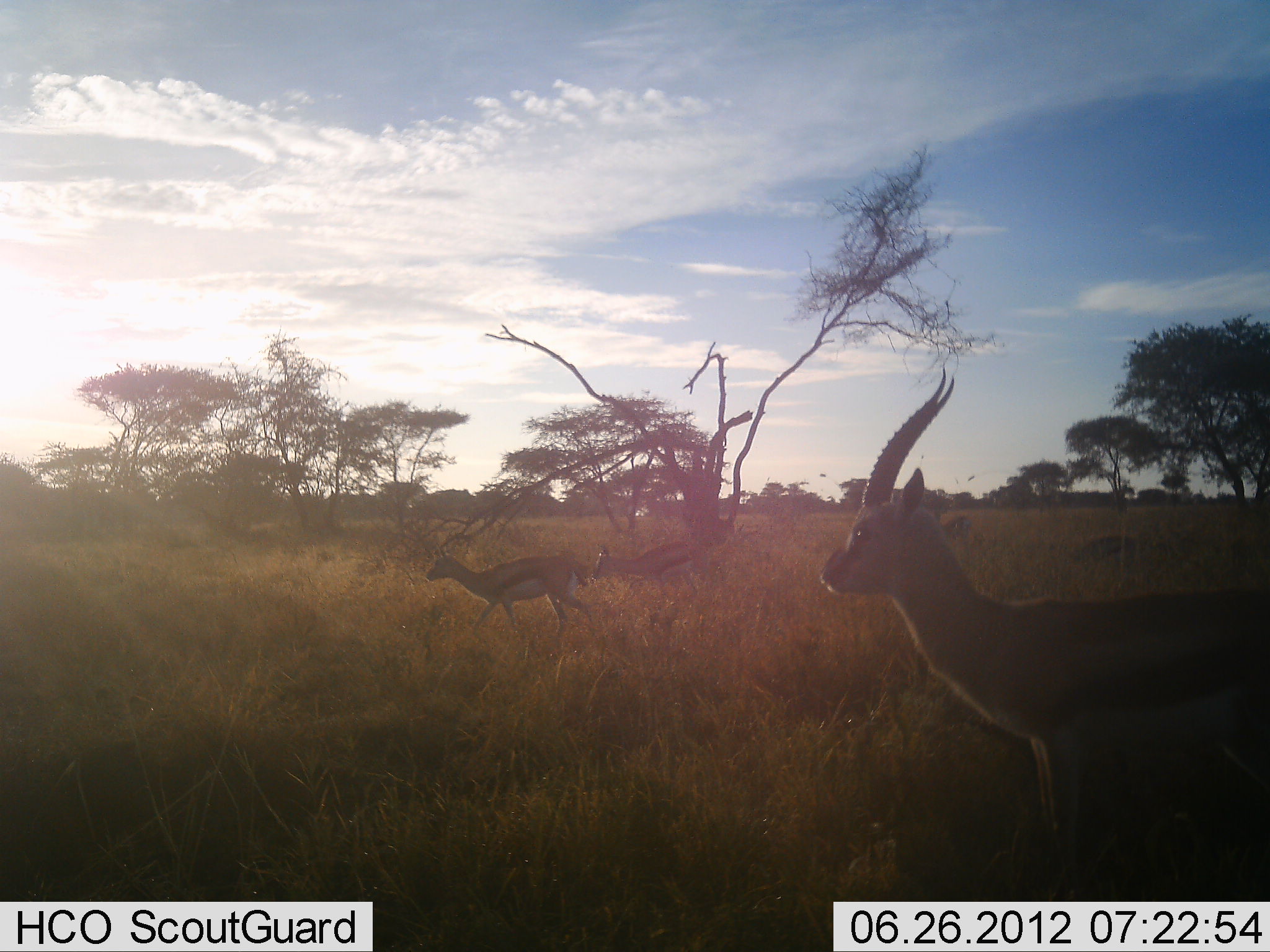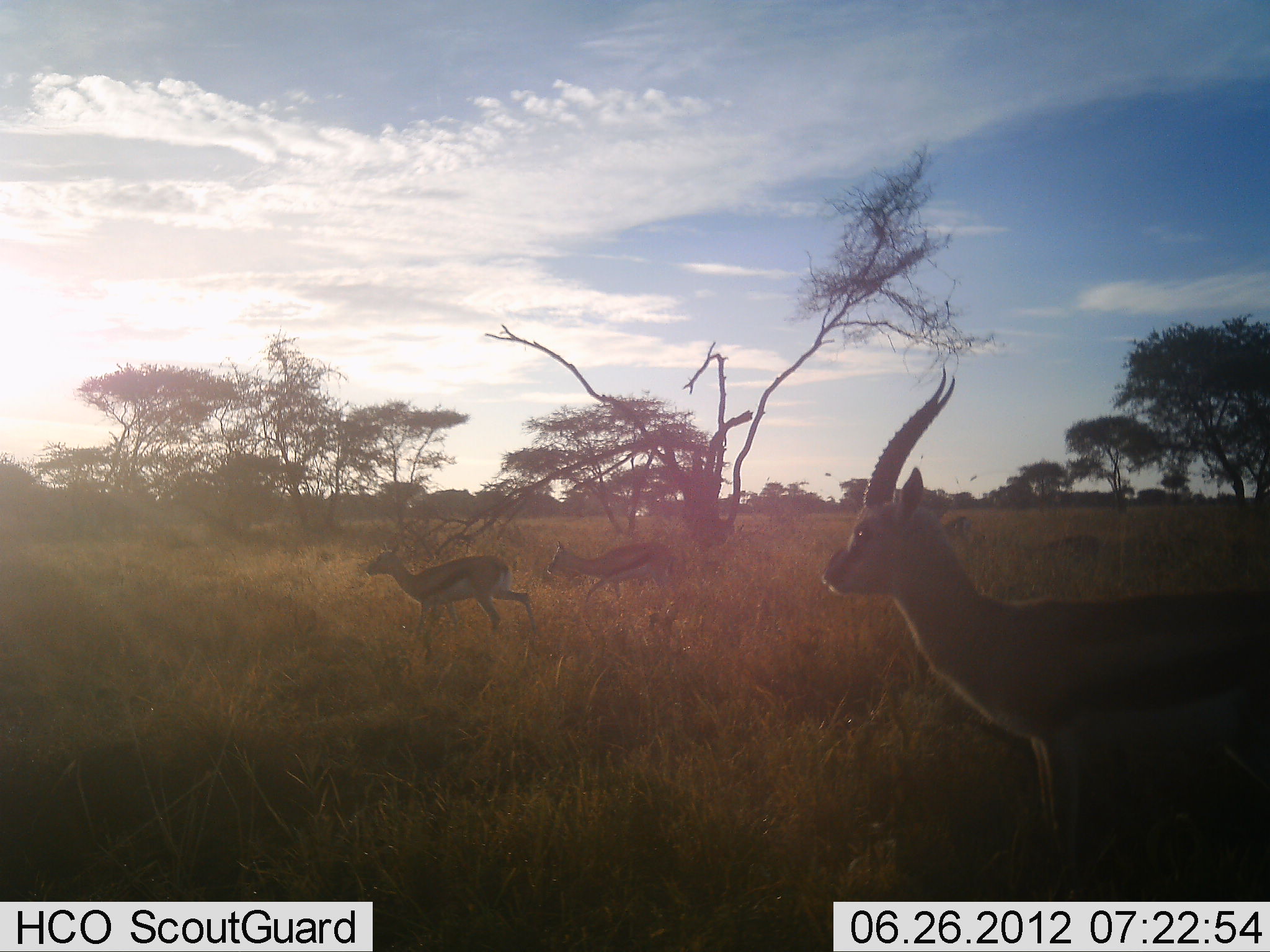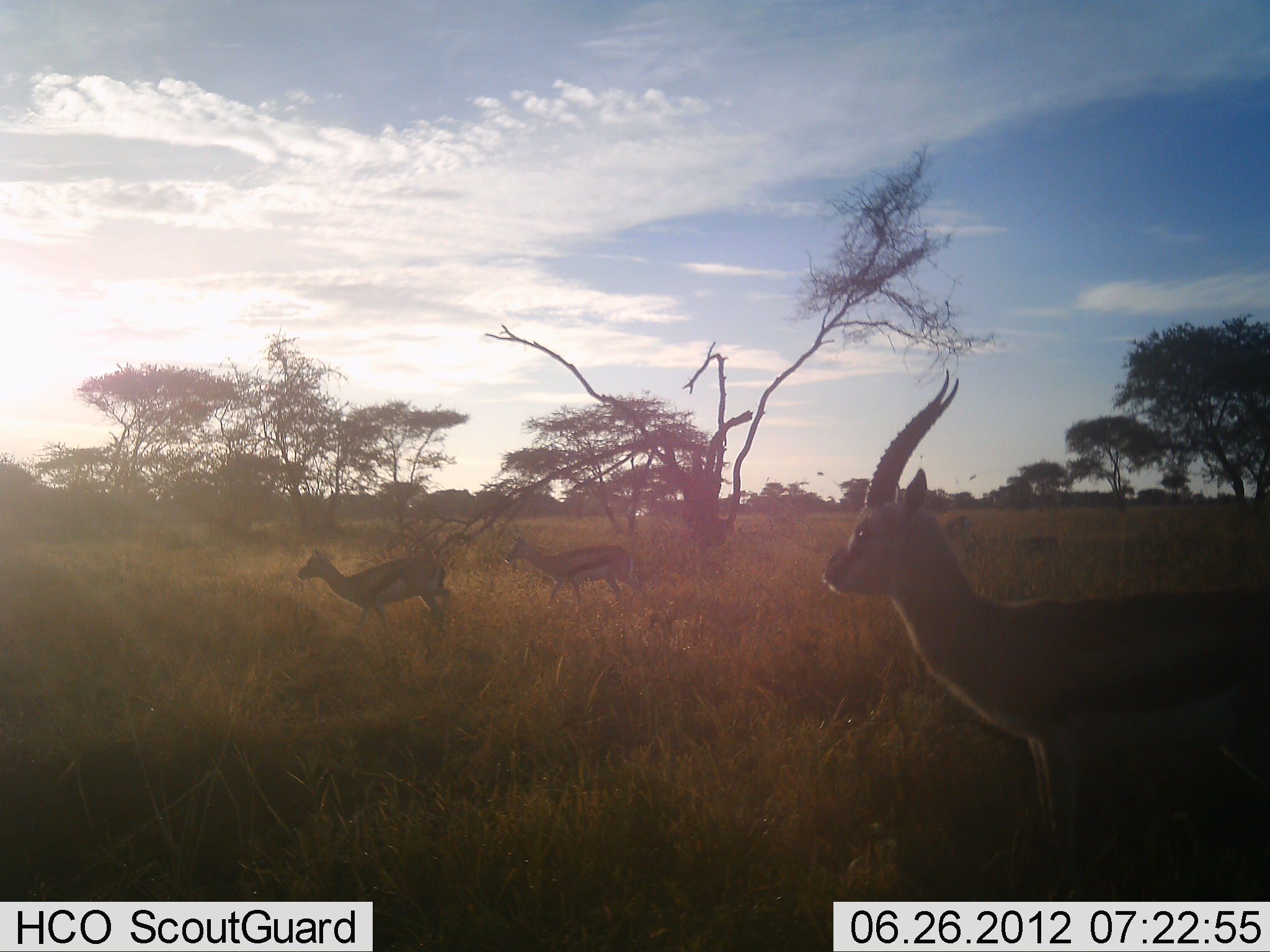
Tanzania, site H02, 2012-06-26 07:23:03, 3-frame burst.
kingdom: Animalia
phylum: Chordata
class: Mammalia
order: Artiodactyla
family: Bovidae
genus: Eudorcas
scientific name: Eudorcas thomsonii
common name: thomson's gazelle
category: gazellethomsons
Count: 4.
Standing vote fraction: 78%.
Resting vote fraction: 0%.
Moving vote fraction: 100%.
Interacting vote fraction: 0%.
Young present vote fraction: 0%.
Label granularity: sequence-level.